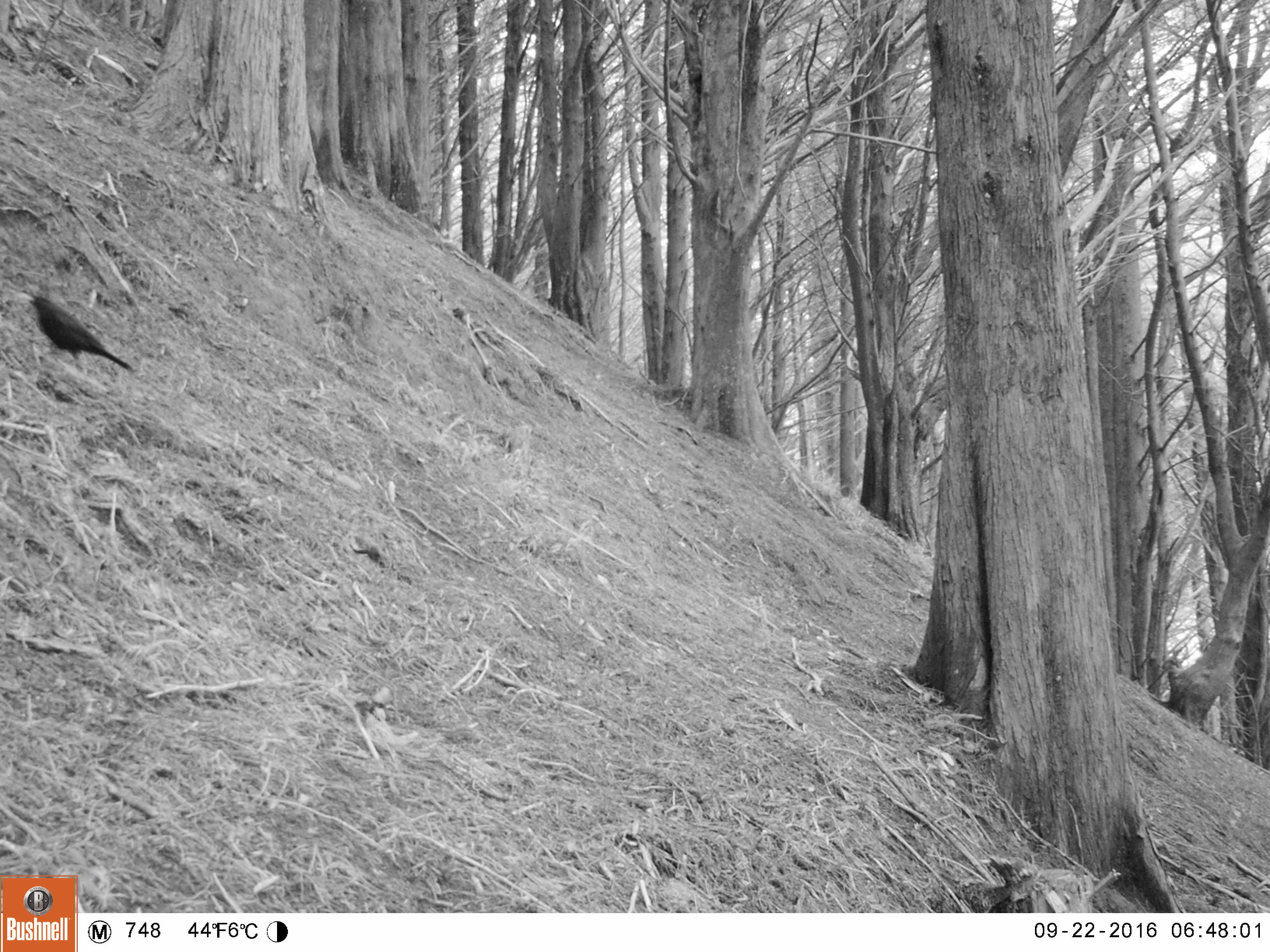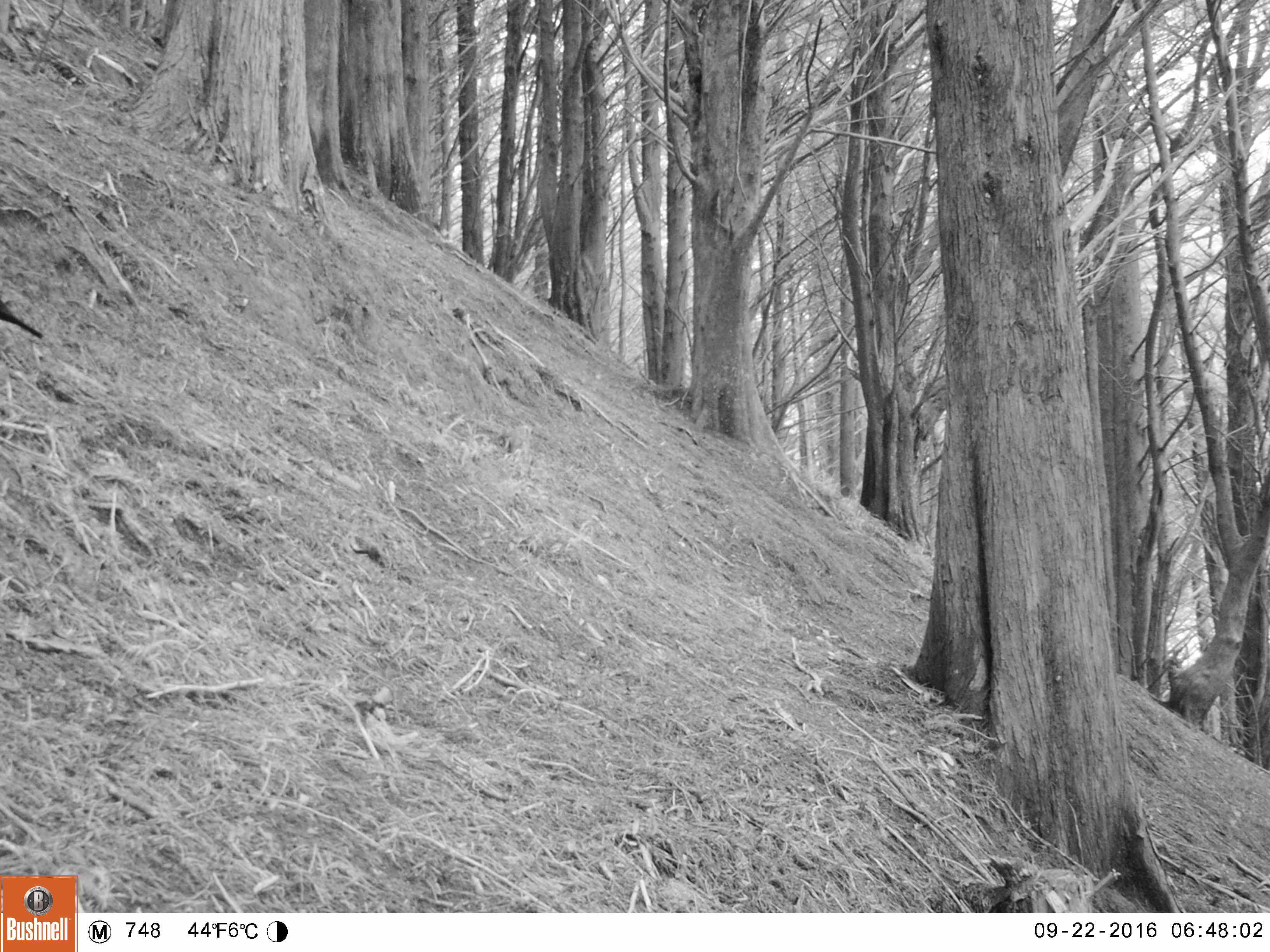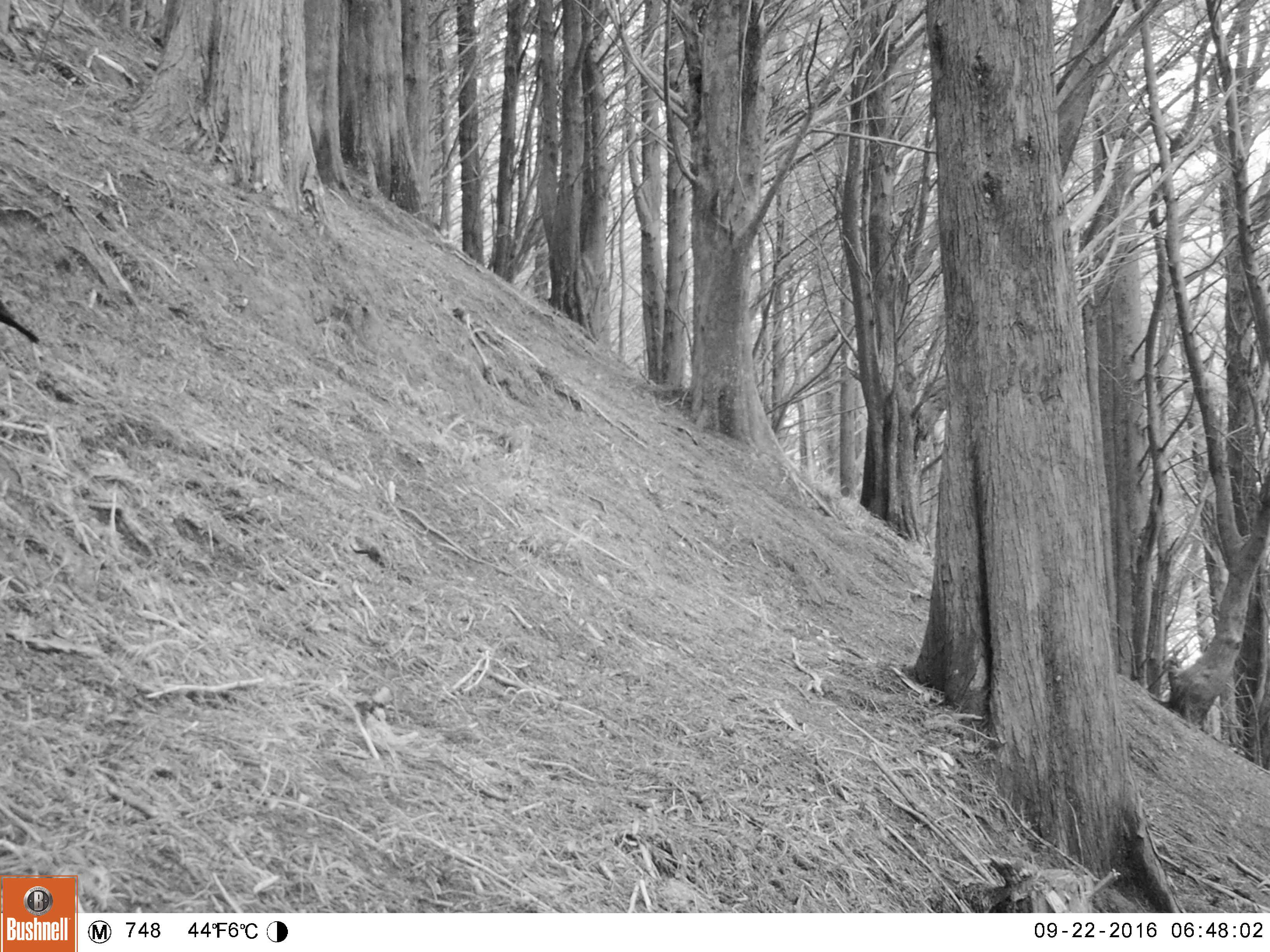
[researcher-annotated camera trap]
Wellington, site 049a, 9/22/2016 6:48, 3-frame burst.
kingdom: Animalia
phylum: Chordata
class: Aves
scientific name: Aves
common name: bird